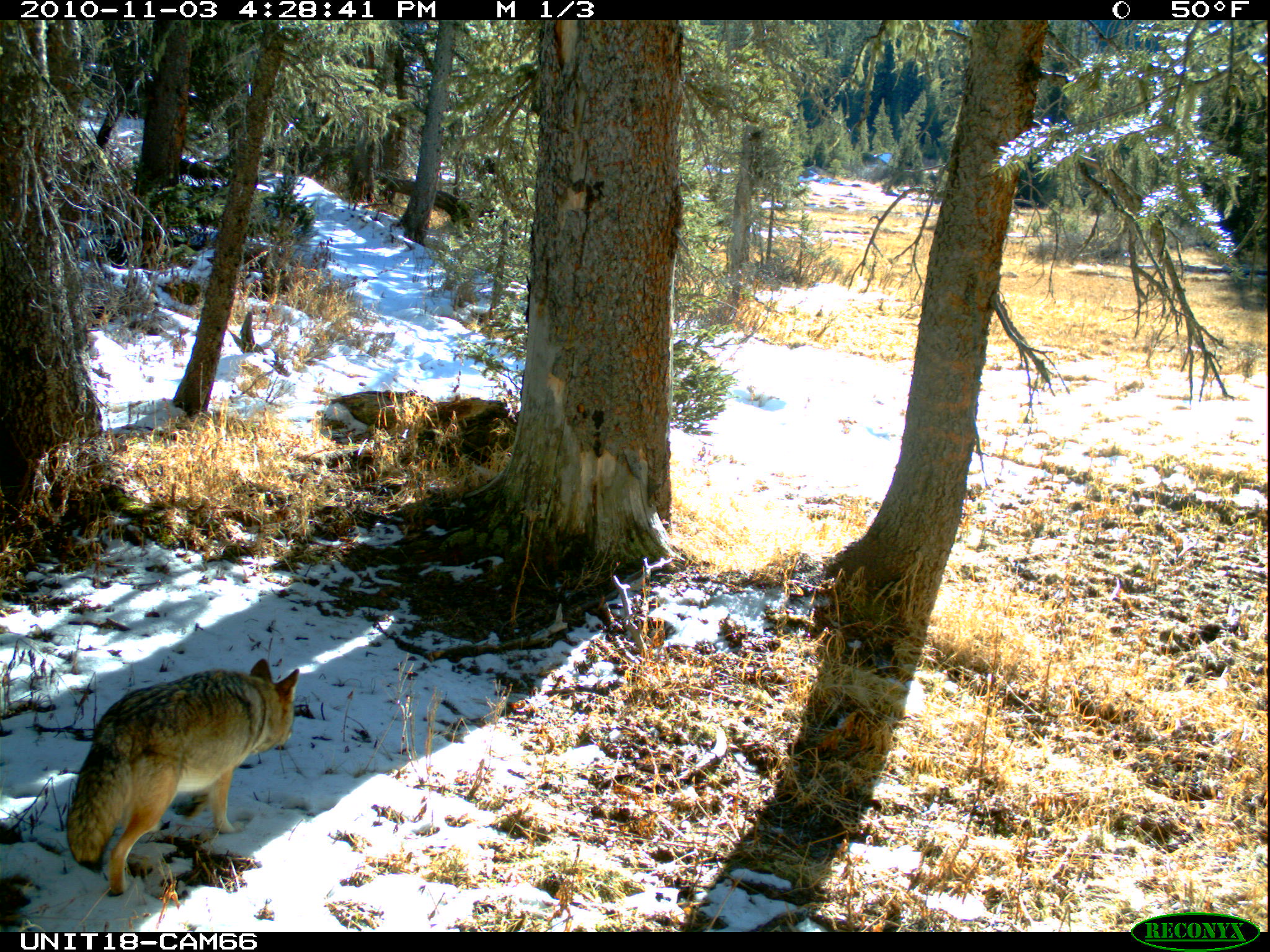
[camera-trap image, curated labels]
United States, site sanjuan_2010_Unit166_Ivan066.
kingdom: Animalia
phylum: Chordata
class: Mammalia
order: Carnivora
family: Canidae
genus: Canis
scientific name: Canis latrans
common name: coyote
Canis latrans (coyote).